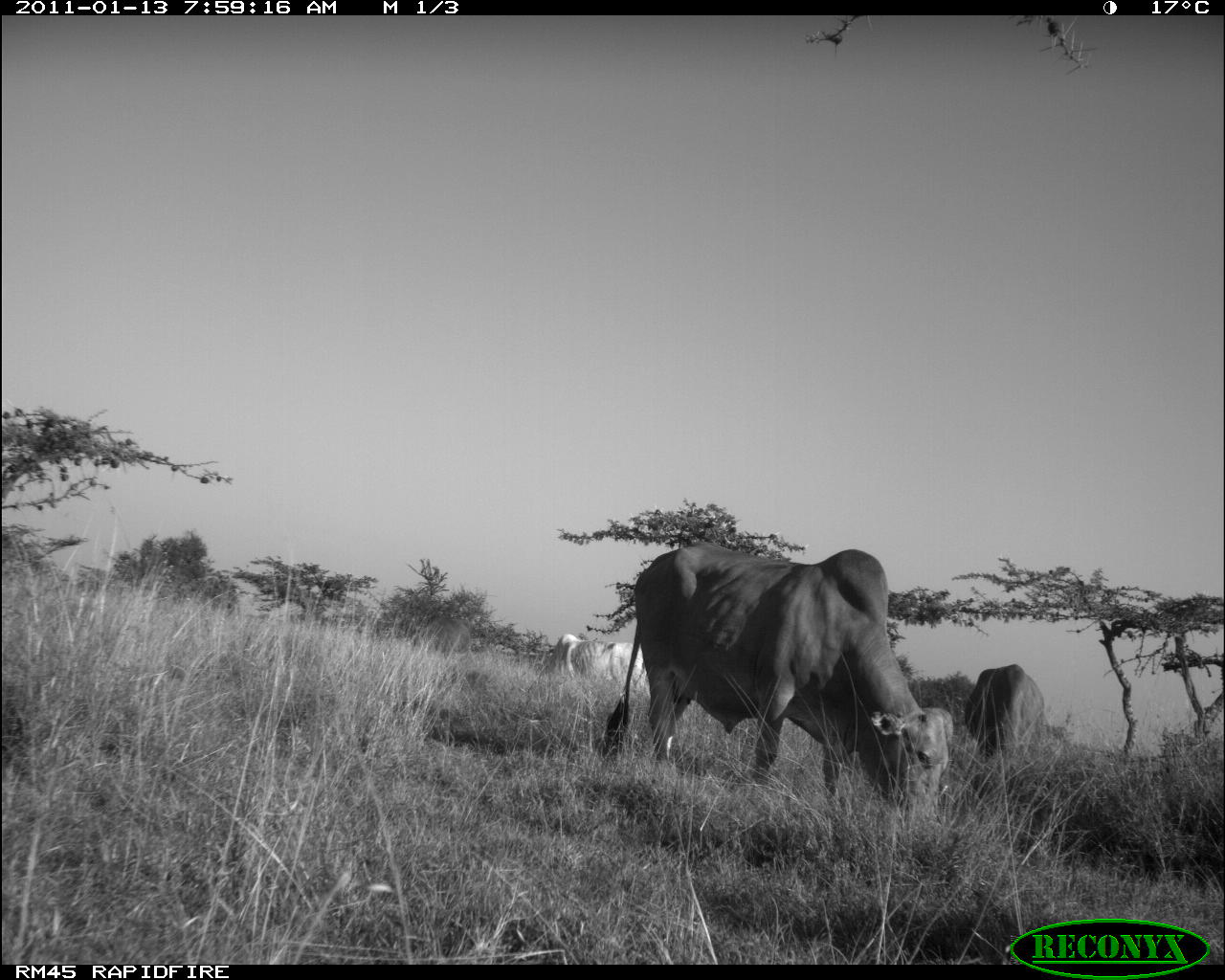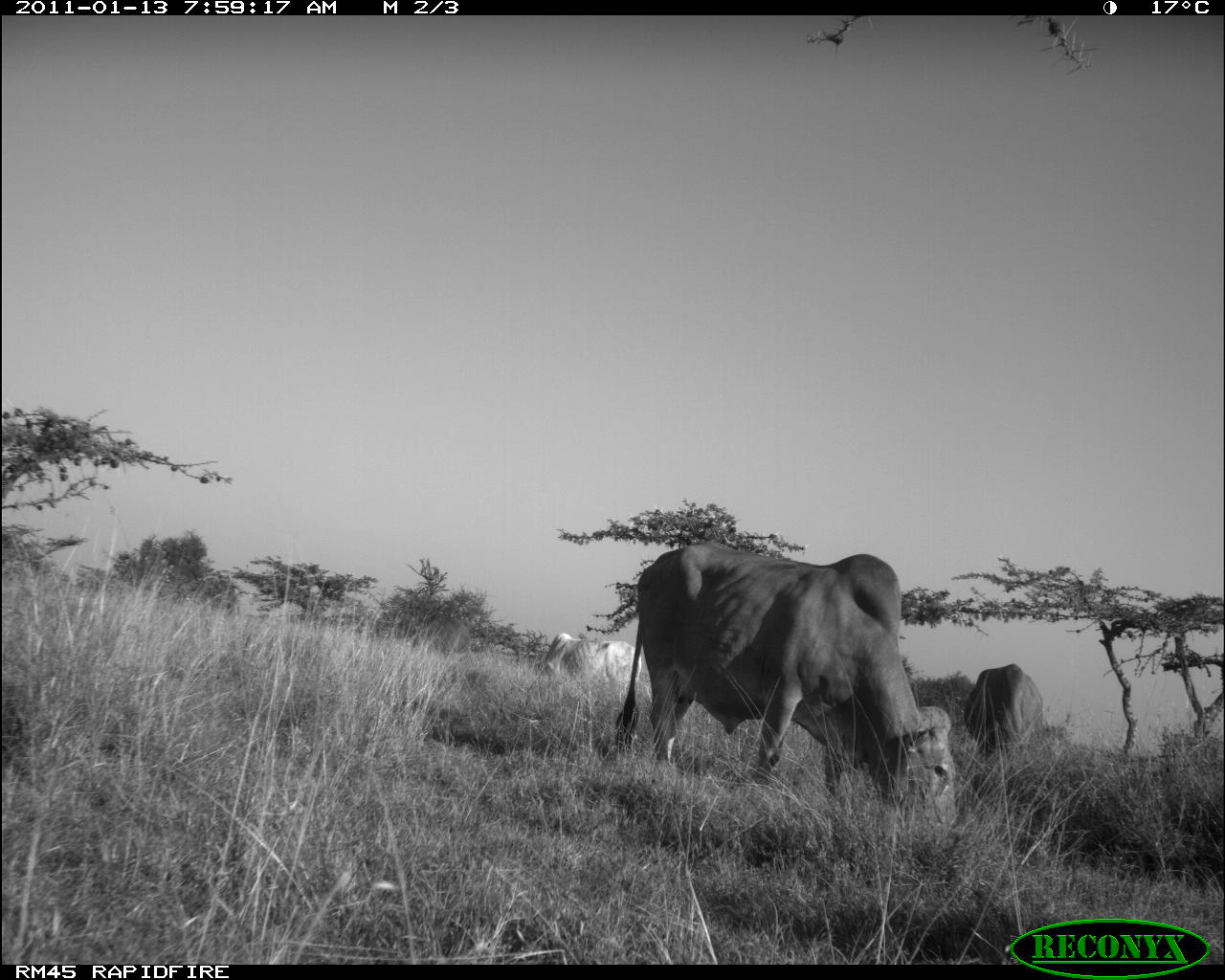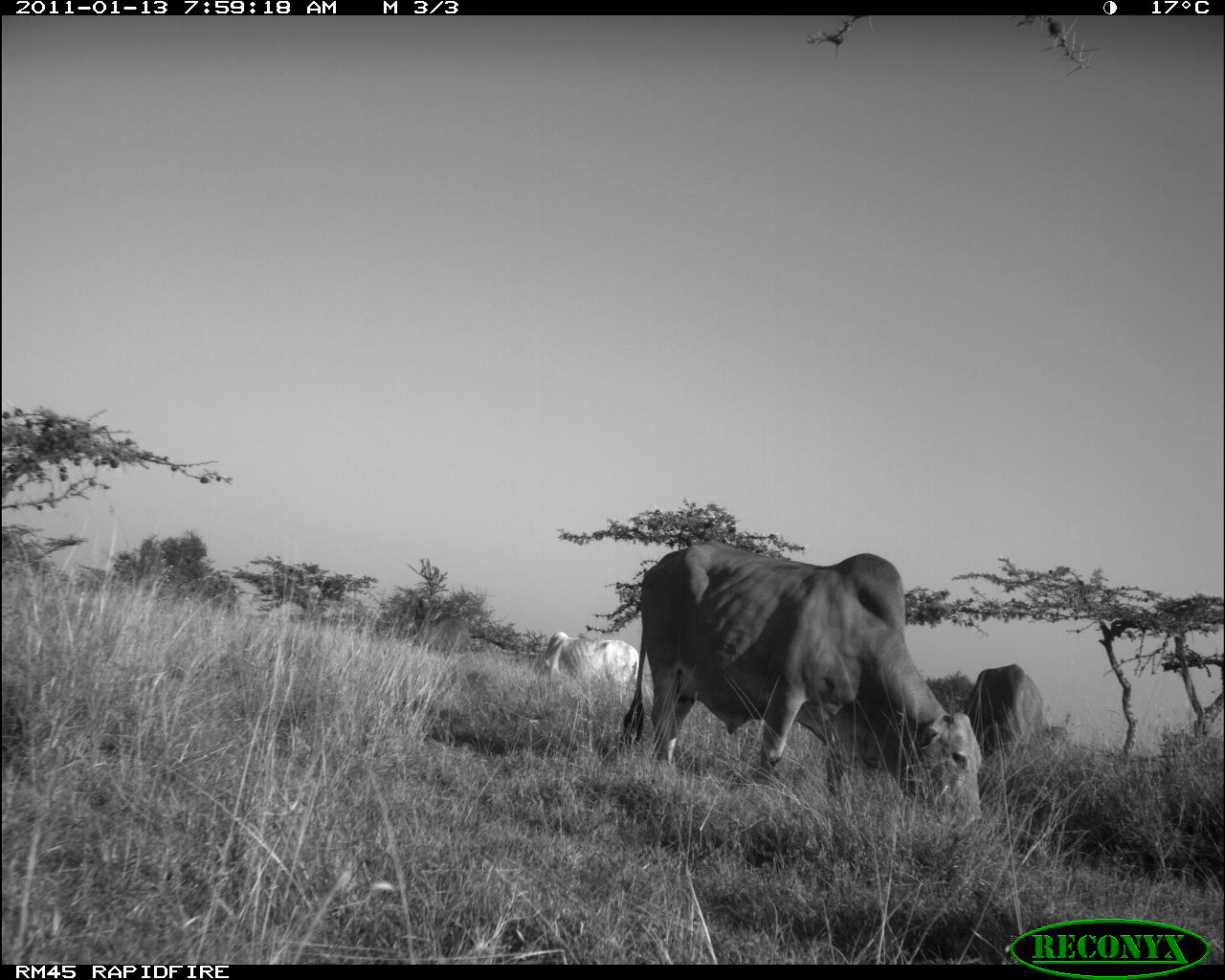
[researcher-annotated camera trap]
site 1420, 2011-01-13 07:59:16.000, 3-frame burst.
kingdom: Animalia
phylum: Chordata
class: Mammalia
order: Artiodactyla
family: Bovidae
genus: Bos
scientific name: Bos taurus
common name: domestic cattle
Bos taurus (domestic cattle), count 3.